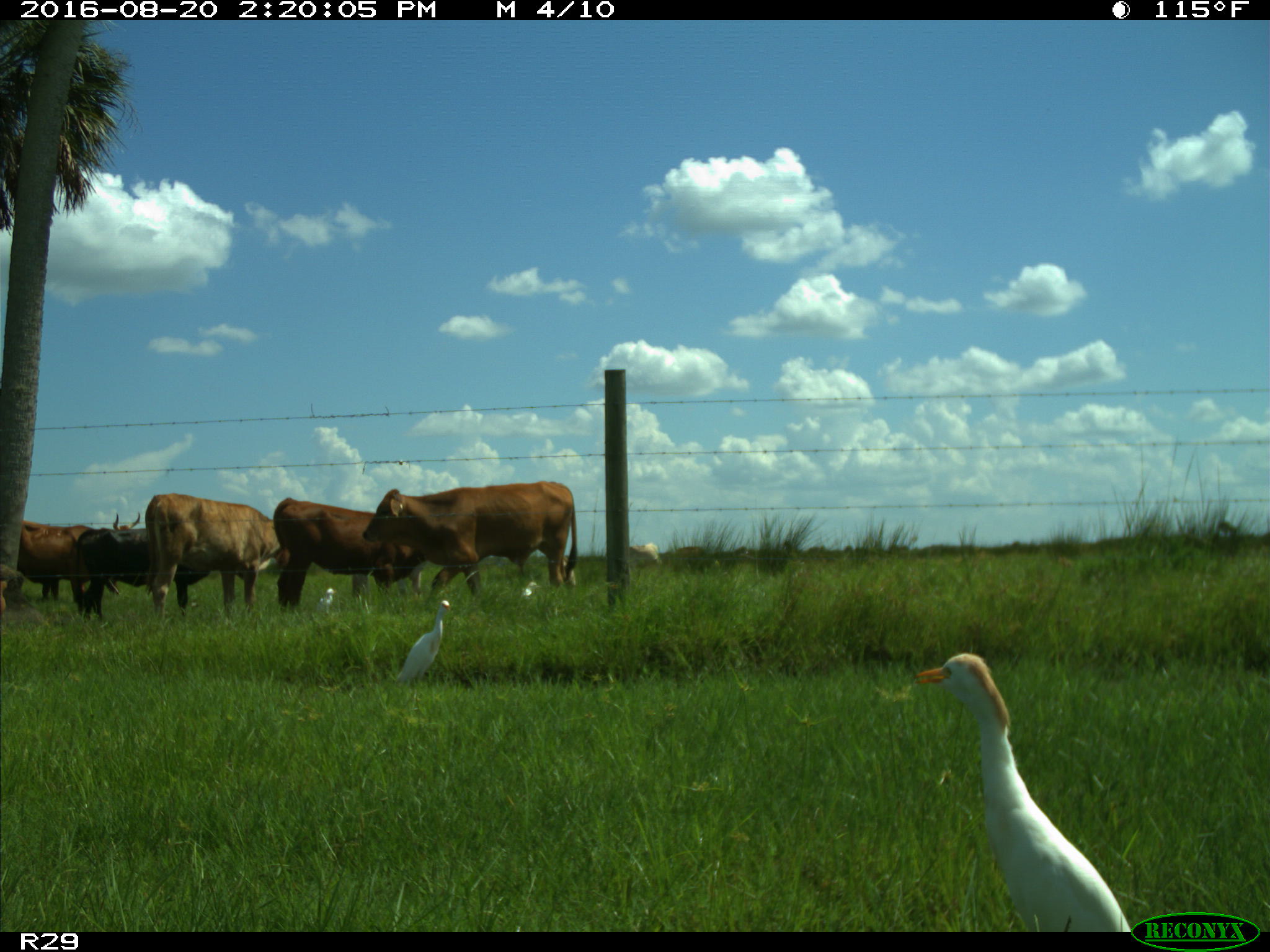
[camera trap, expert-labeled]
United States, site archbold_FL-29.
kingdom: Animalia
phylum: Chordata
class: Mammalia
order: Artiodactyla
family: Bovidae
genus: Bos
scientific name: Bos taurus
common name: domestic cow